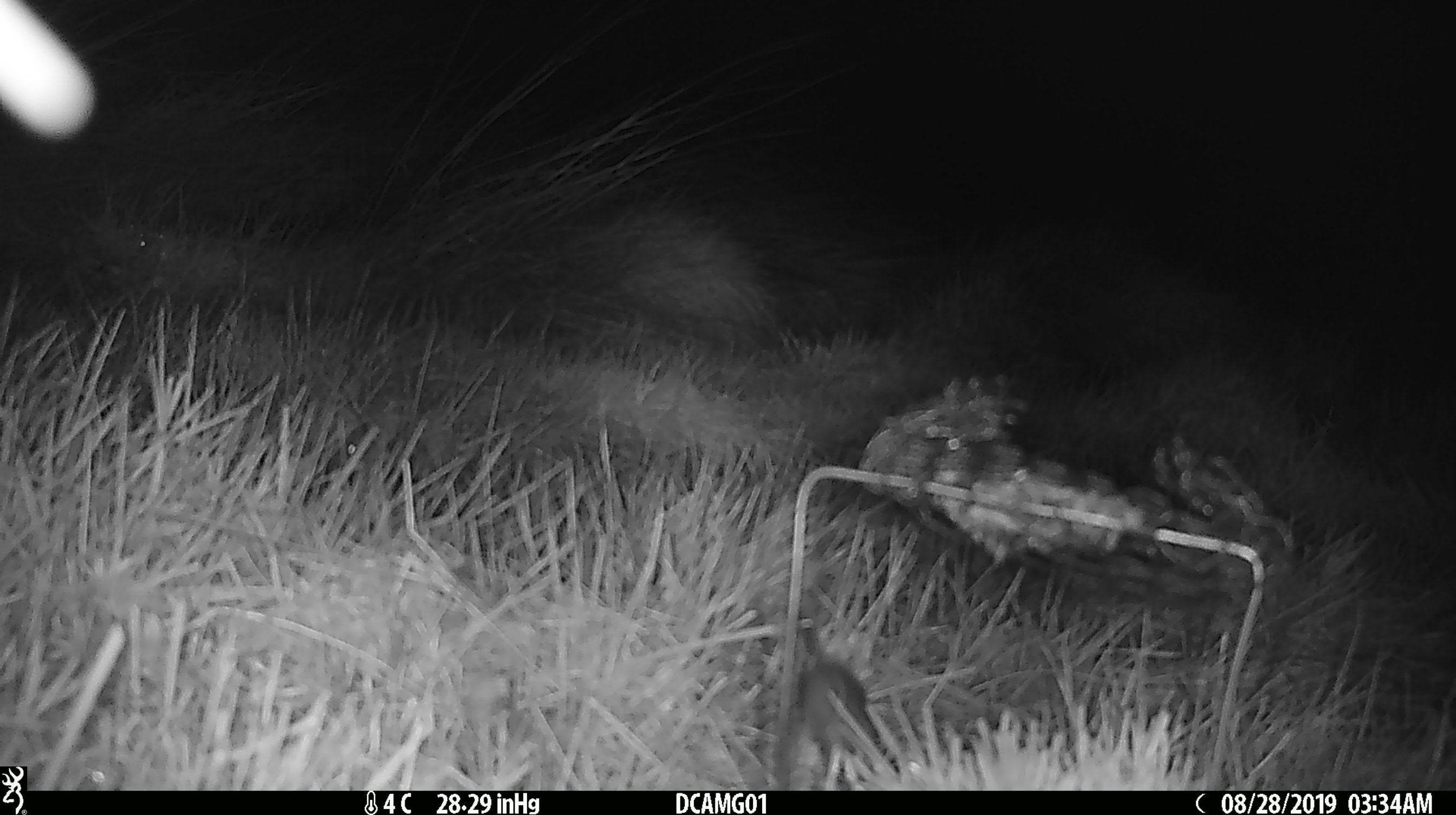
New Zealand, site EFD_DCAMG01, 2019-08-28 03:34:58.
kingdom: Animalia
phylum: Chordata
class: Mammalia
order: Rodentia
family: Muridae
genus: Mus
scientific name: Mus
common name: mouse